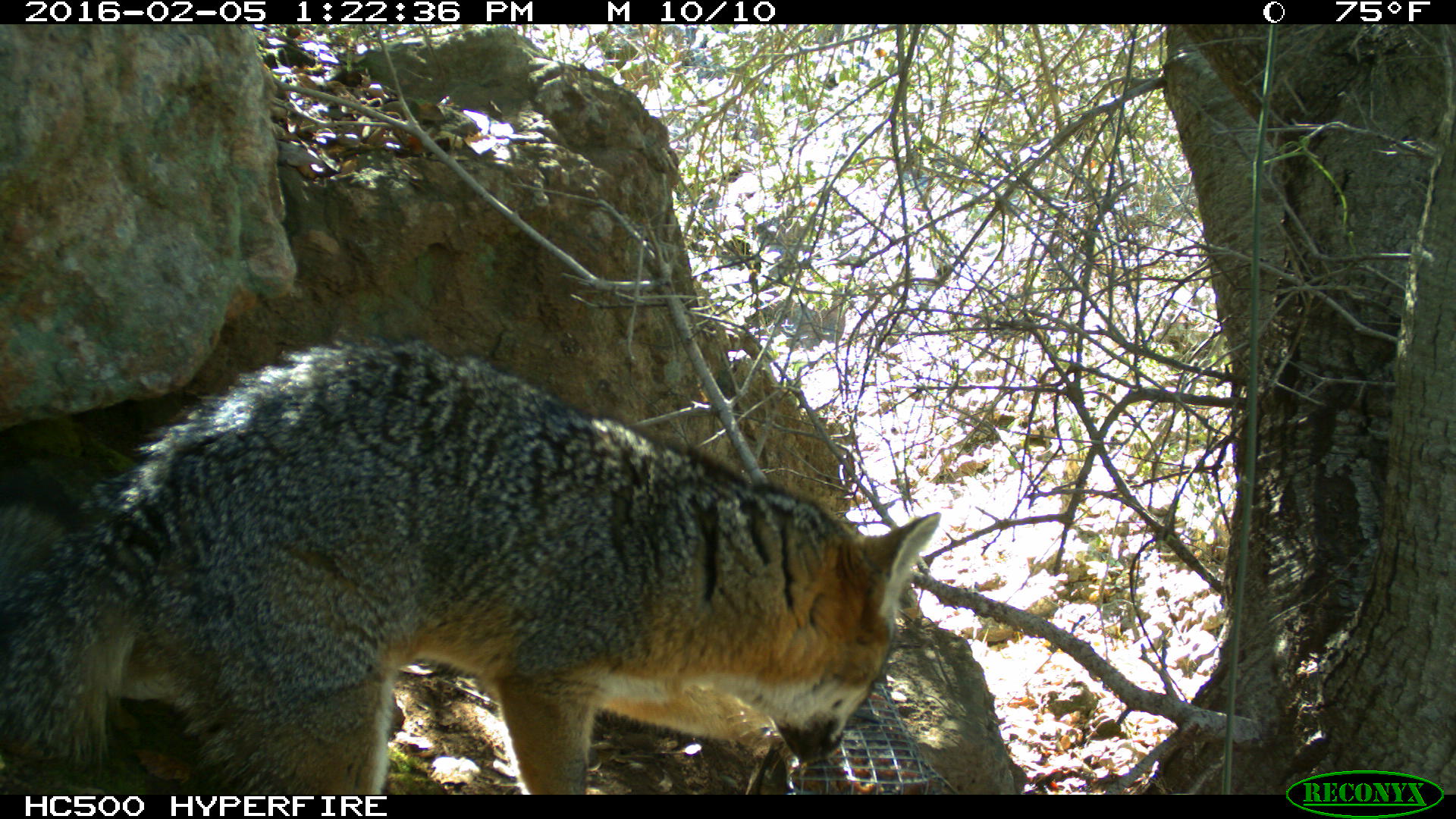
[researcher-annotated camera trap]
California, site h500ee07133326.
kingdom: Animalia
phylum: Chordata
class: Mammalia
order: Carnivora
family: Canidae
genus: Urocyon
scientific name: Urocyon littoralis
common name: island fox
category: fox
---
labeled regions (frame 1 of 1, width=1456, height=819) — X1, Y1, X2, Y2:
fox: 0, 338, 940, 794